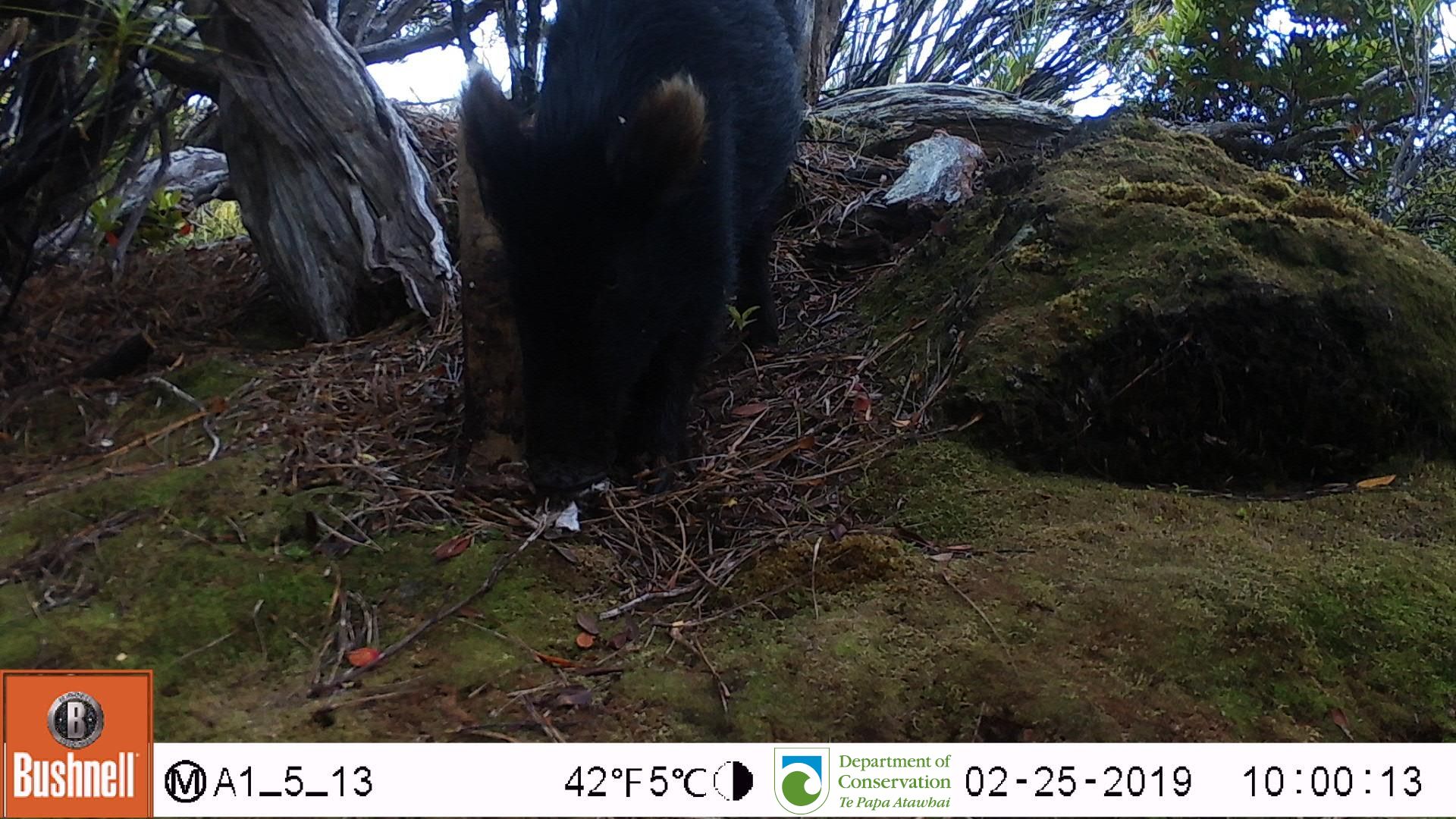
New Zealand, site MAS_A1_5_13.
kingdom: Animalia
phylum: Chordata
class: Mammalia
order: Artiodactyla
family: Suidae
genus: Sus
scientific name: Sus scrofa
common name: pig